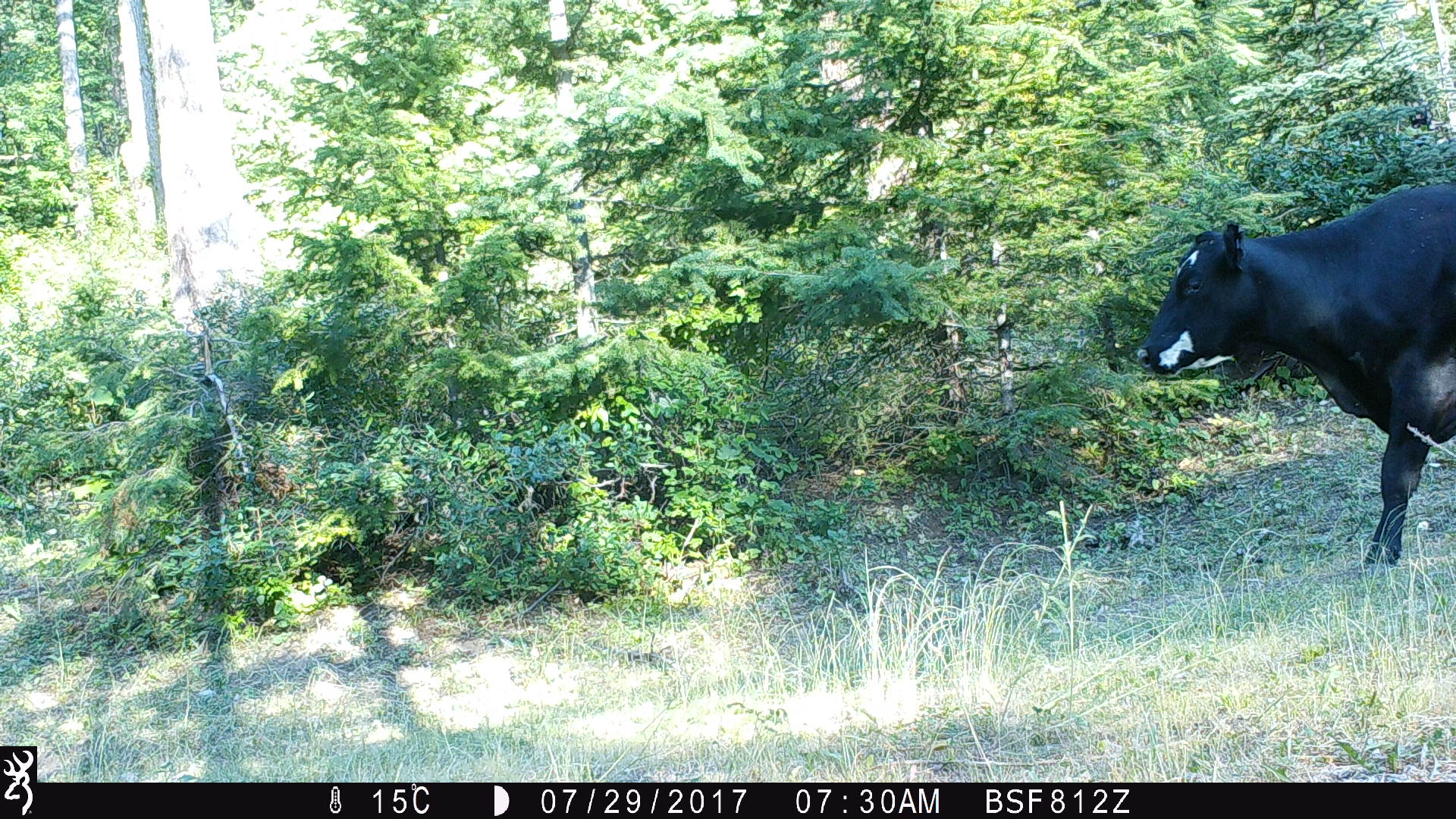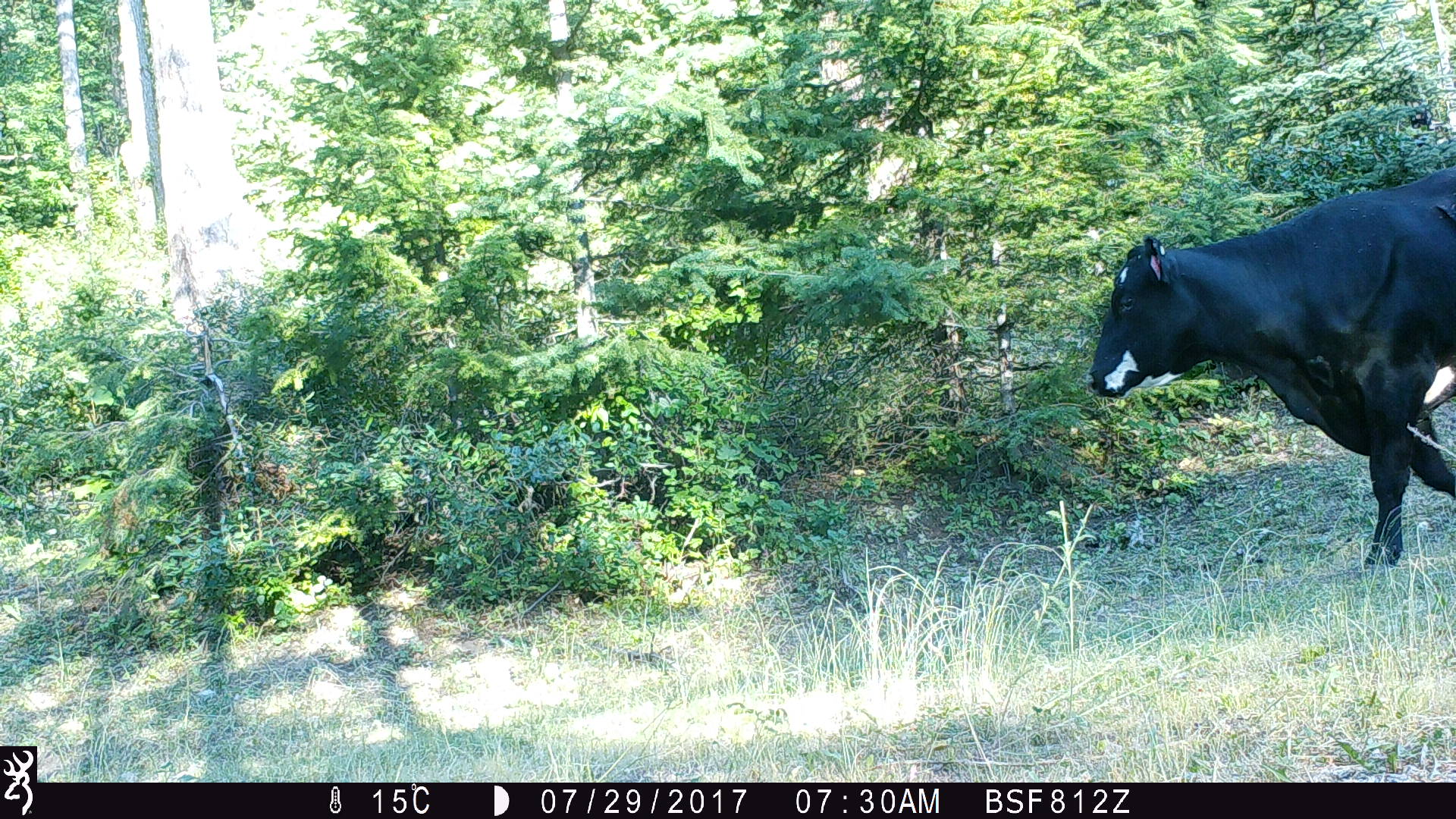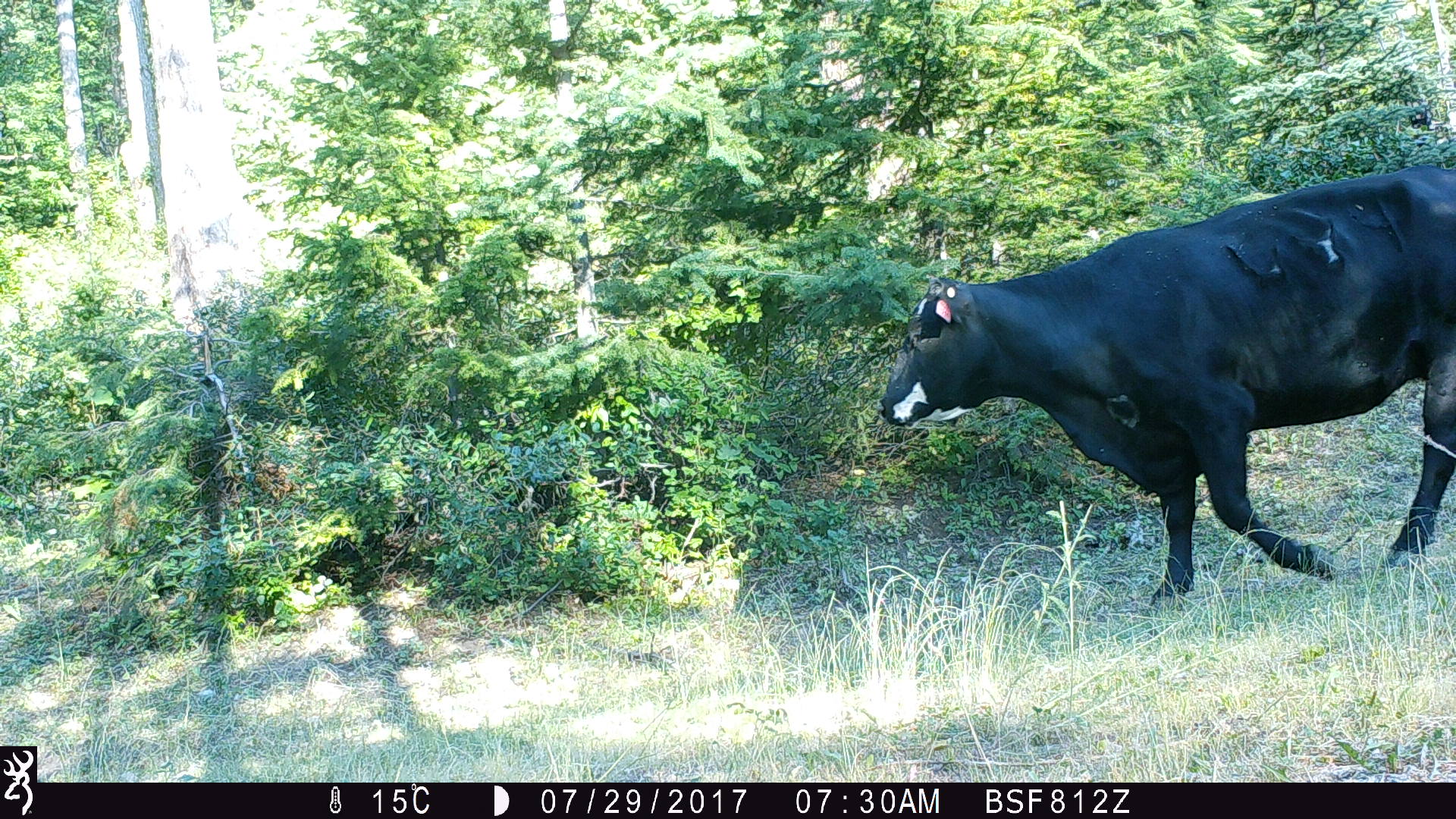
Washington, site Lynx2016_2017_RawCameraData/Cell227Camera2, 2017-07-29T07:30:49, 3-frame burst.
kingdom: Animalia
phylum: Chordata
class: Mammalia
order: Artiodactyla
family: Bovidae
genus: Bos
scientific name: Bos taurus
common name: domestic cattle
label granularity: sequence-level